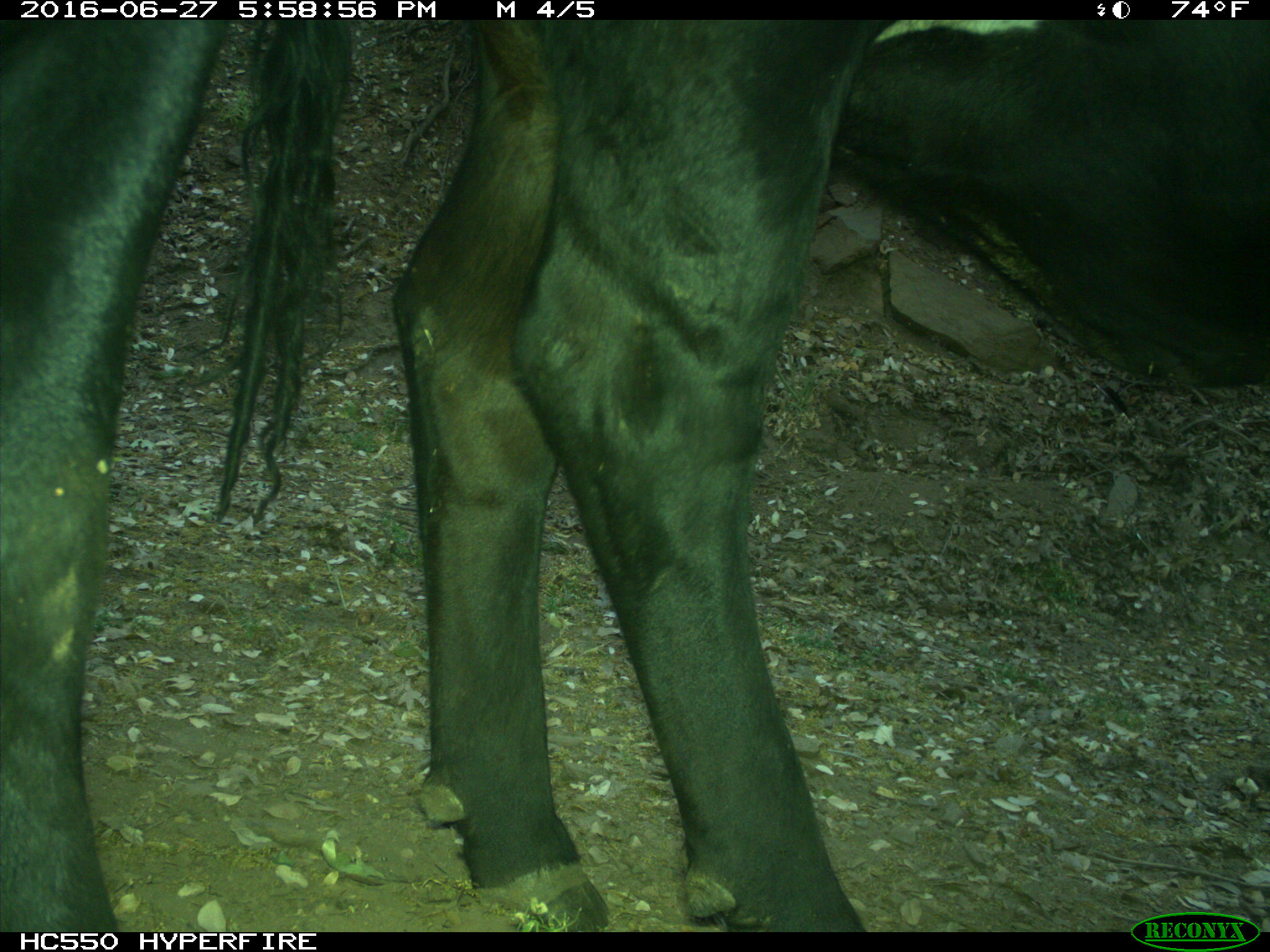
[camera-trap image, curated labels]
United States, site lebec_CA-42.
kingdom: Animalia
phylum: Chordata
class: Mammalia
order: Artiodactyla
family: Bovidae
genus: Bos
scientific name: Bos taurus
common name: domestic cow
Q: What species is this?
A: Bos taurus (domestic cow).